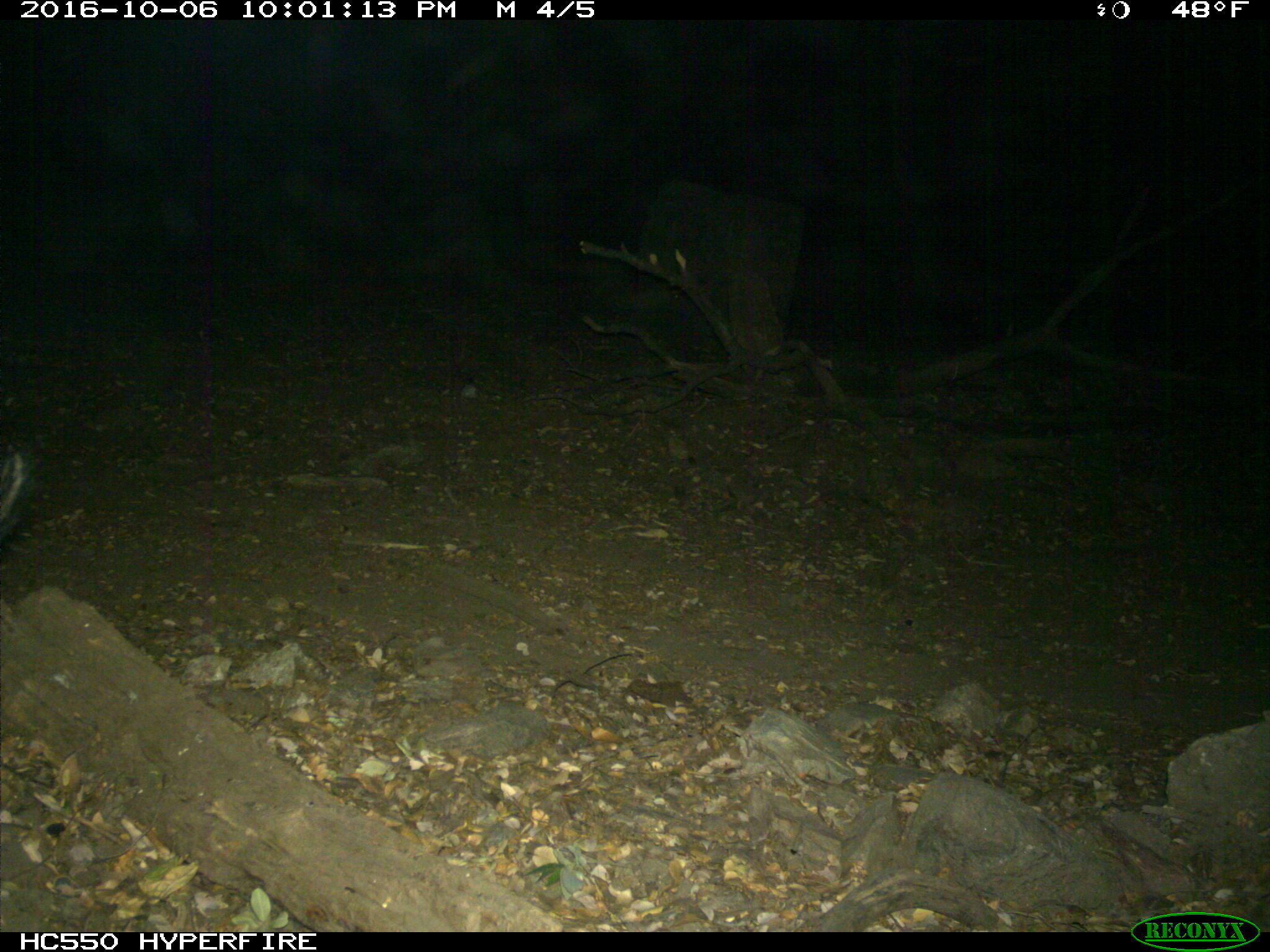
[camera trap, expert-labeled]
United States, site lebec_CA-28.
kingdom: Animalia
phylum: Chordata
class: Mammalia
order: Artiodactyla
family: Suidae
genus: Sus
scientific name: Sus scrofa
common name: wild boar